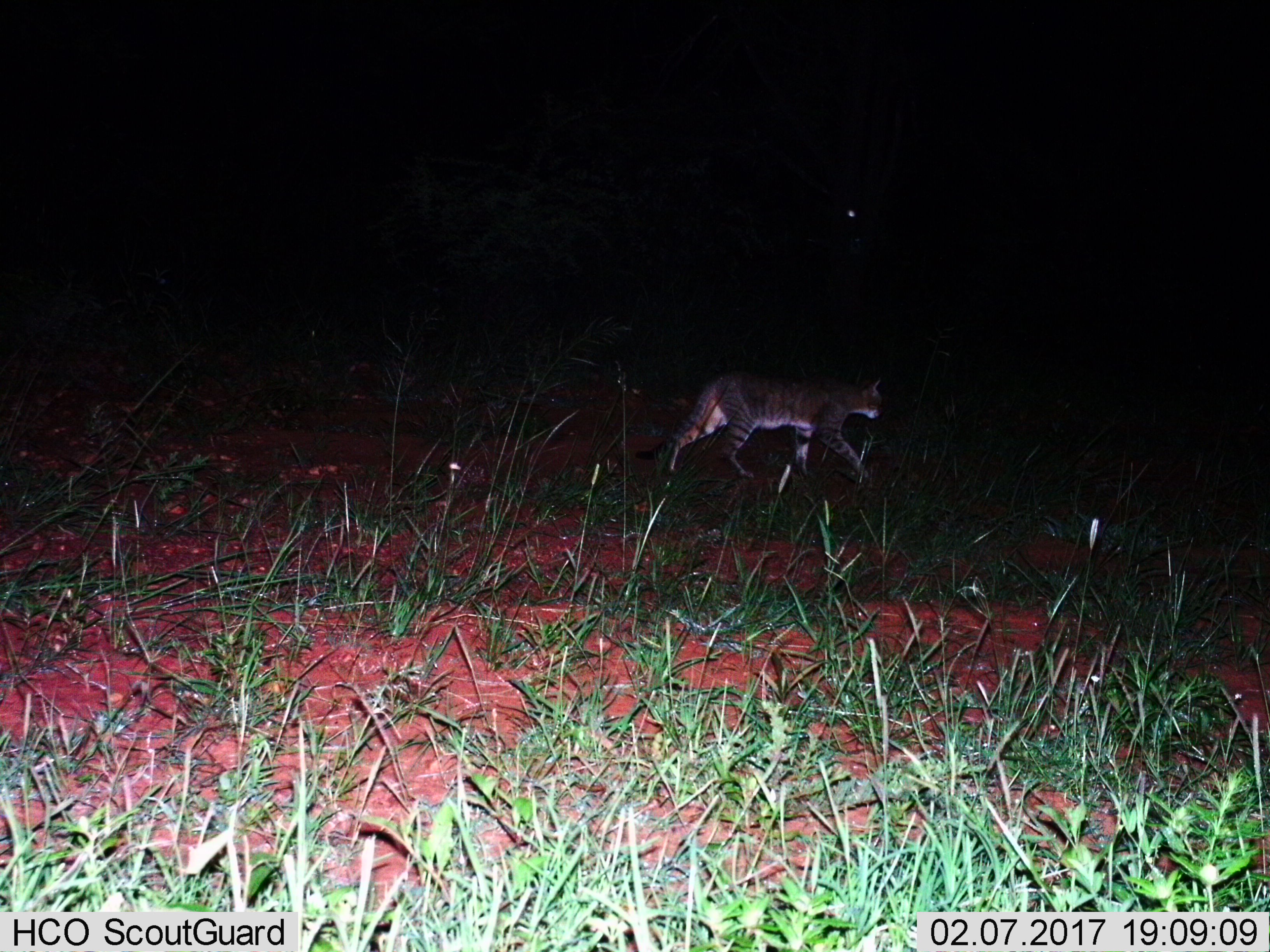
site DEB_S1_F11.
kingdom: Animalia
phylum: Chordata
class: Mammalia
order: Carnivora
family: Felidae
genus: Felis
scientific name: Felis lybica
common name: african wild cat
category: africanwildcat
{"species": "africanwildcat (african wild cat) (Felis lybica)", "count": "1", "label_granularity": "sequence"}